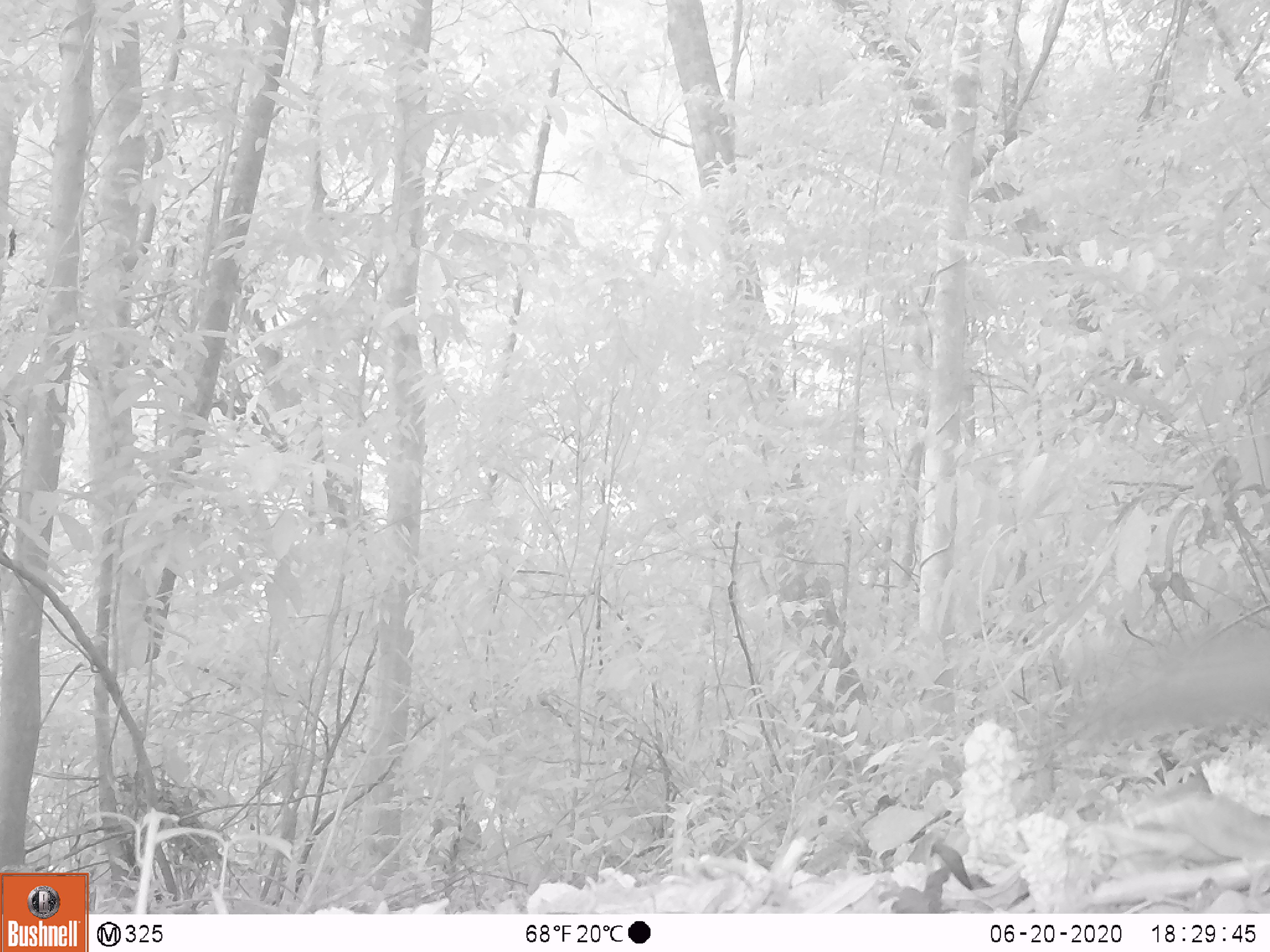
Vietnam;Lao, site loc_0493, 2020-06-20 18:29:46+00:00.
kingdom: Animalia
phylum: Chordata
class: Mammalia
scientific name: Mammalia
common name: mammal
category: unidentified small mammal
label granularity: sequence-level